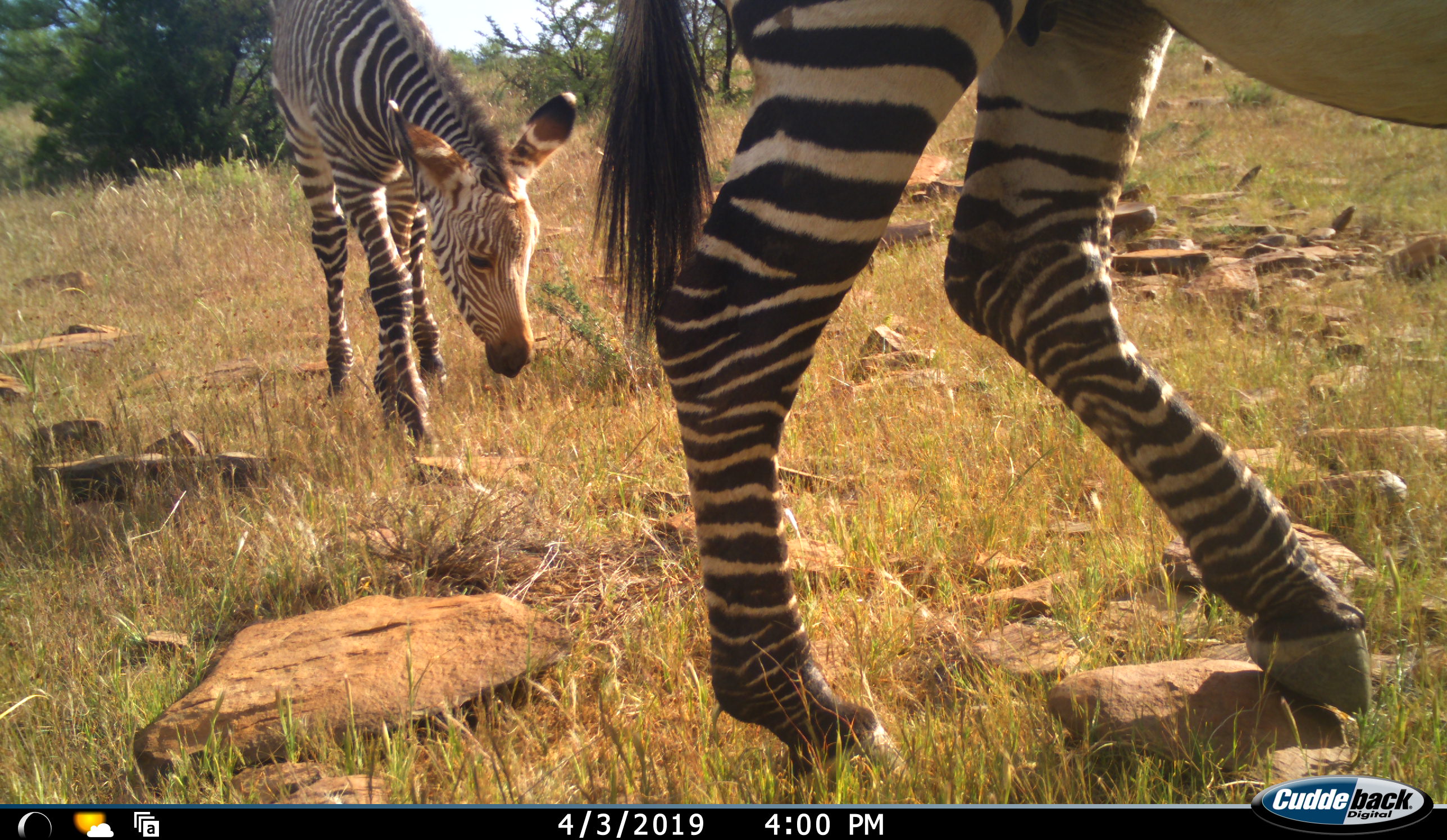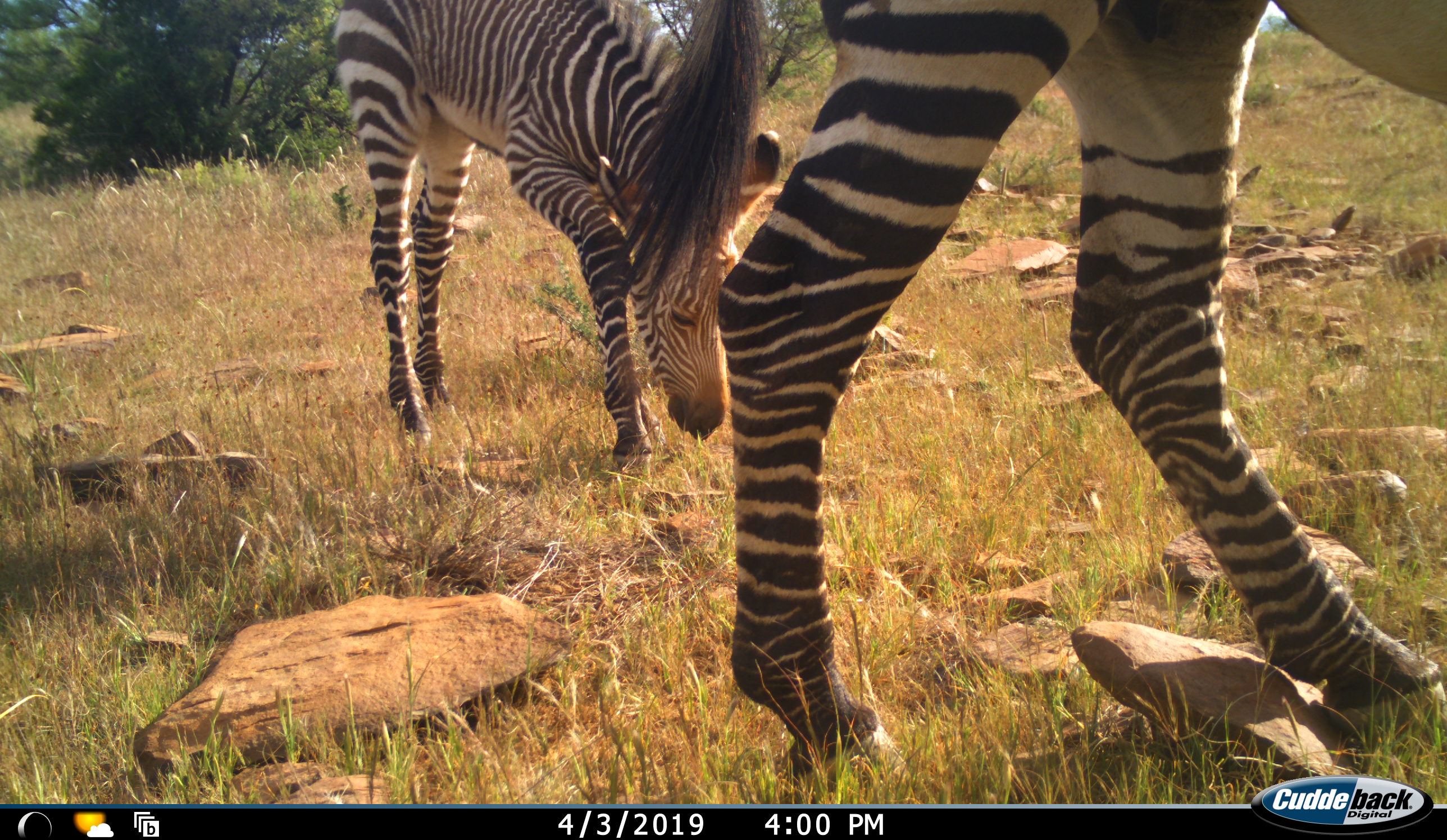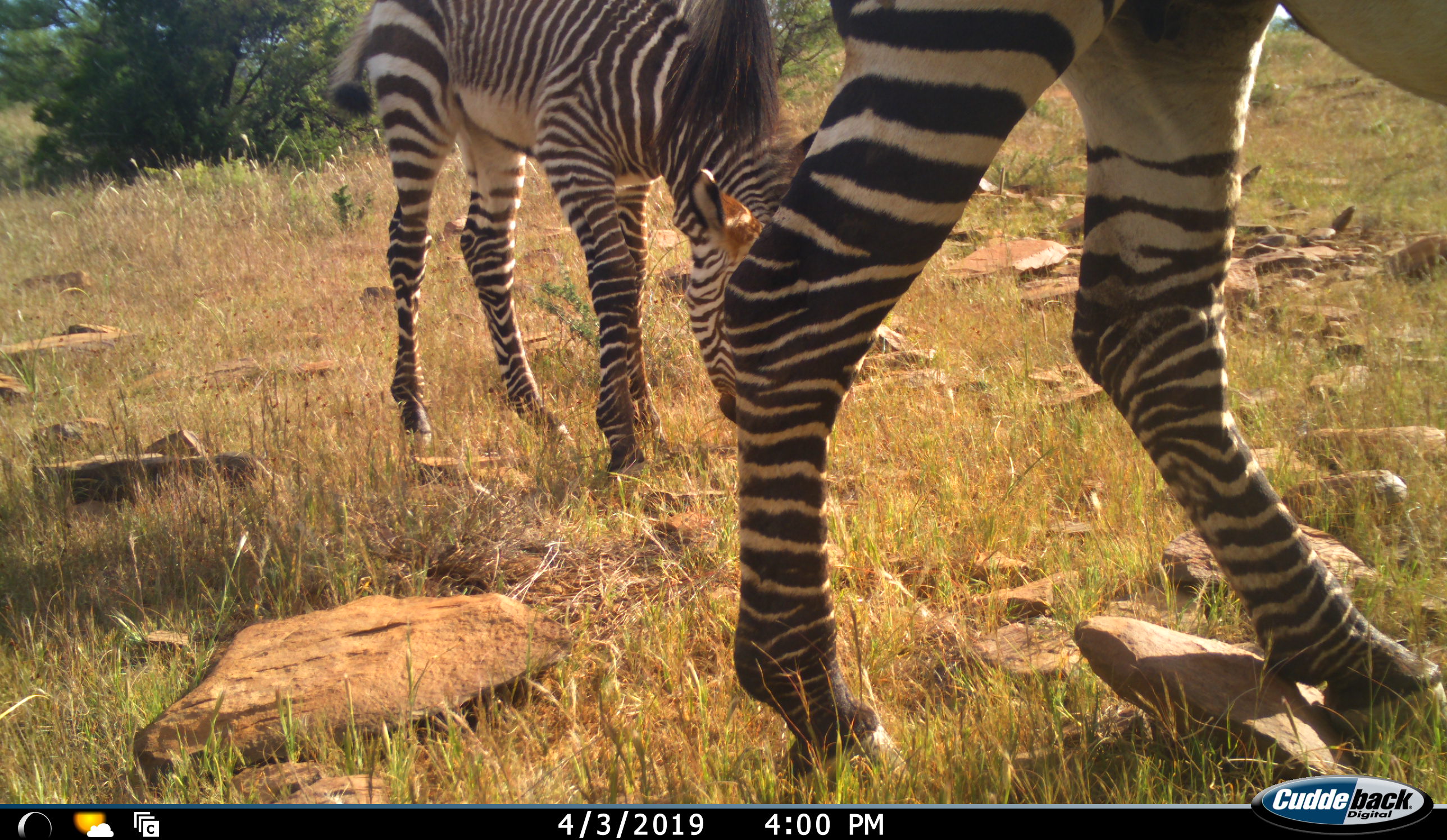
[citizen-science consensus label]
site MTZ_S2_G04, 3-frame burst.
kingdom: Animalia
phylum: Chordata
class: Mammalia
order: Perissodactyla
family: Equidae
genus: Equus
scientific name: Equus zebra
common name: mountain zebra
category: zebramountain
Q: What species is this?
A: Zebramountain (mountain zebra) (Equus zebra).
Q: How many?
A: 2.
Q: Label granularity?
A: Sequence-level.